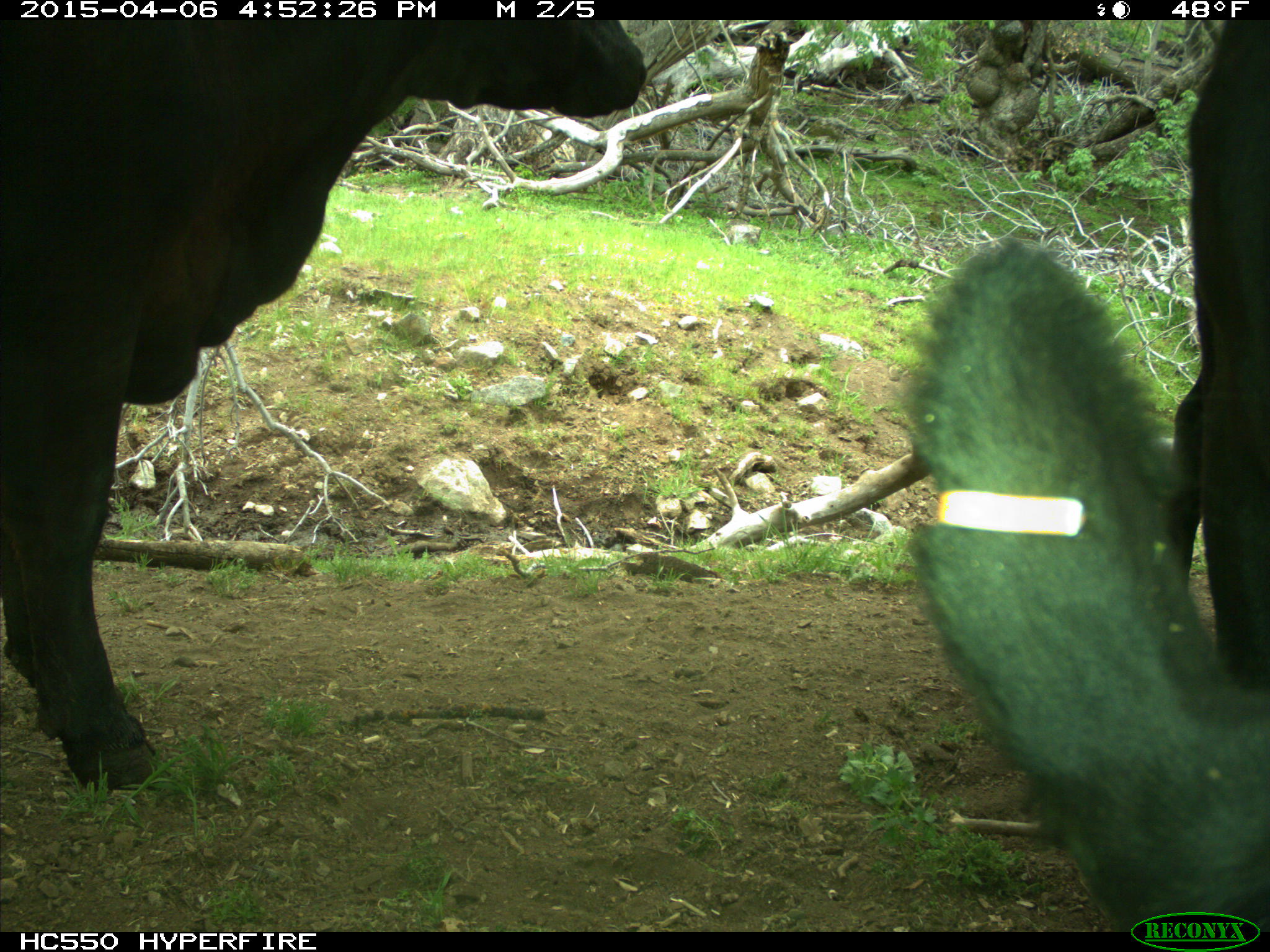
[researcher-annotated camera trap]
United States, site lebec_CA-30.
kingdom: Animalia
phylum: Chordata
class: Mammalia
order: Artiodactyla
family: Bovidae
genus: Bos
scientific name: Bos taurus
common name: domestic cow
Bos taurus (domestic cow).